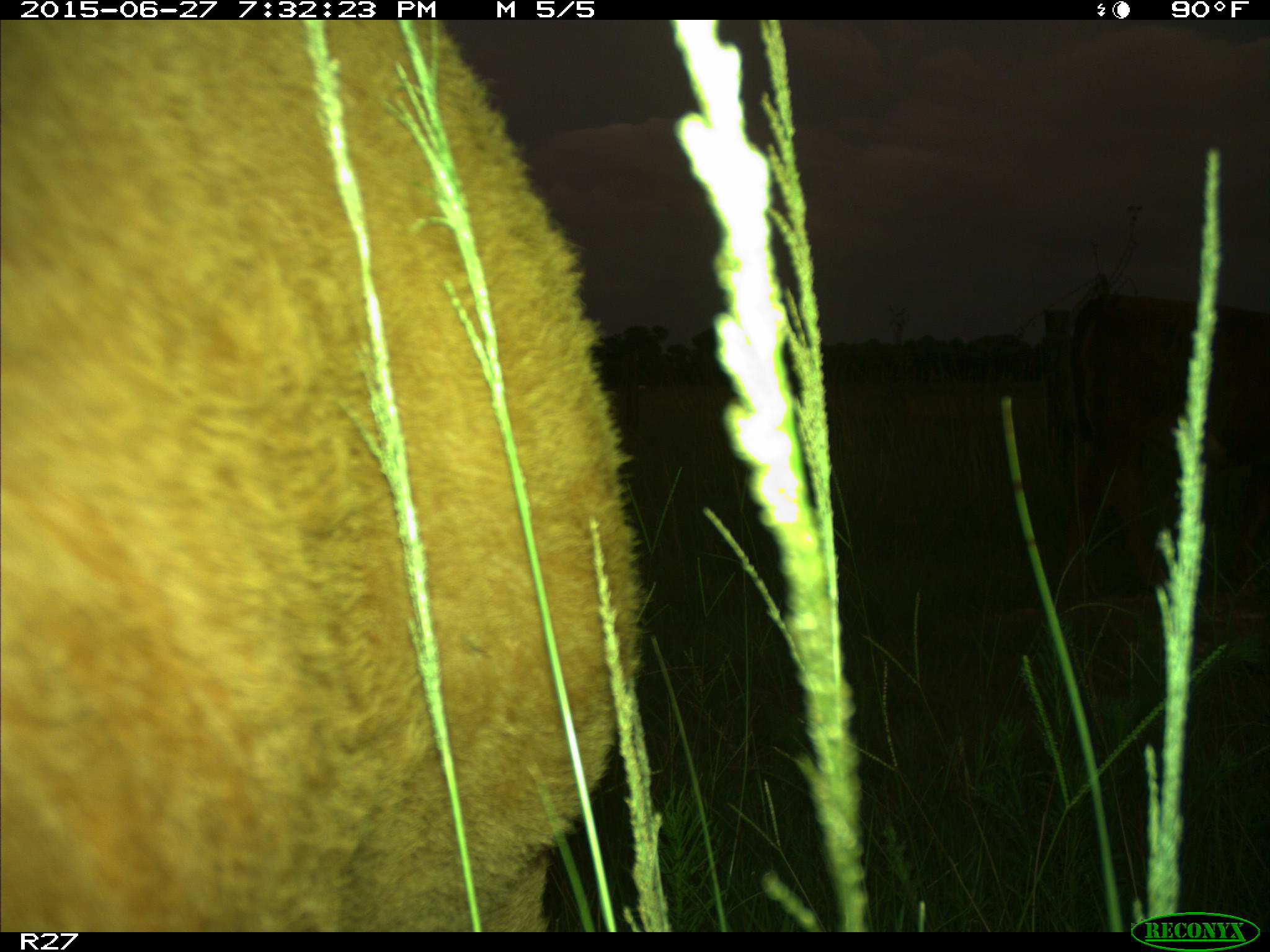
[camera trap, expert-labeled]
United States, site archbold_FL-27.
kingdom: Animalia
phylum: Chordata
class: Mammalia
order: Artiodactyla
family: Bovidae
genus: Bos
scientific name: Bos taurus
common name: domestic cow